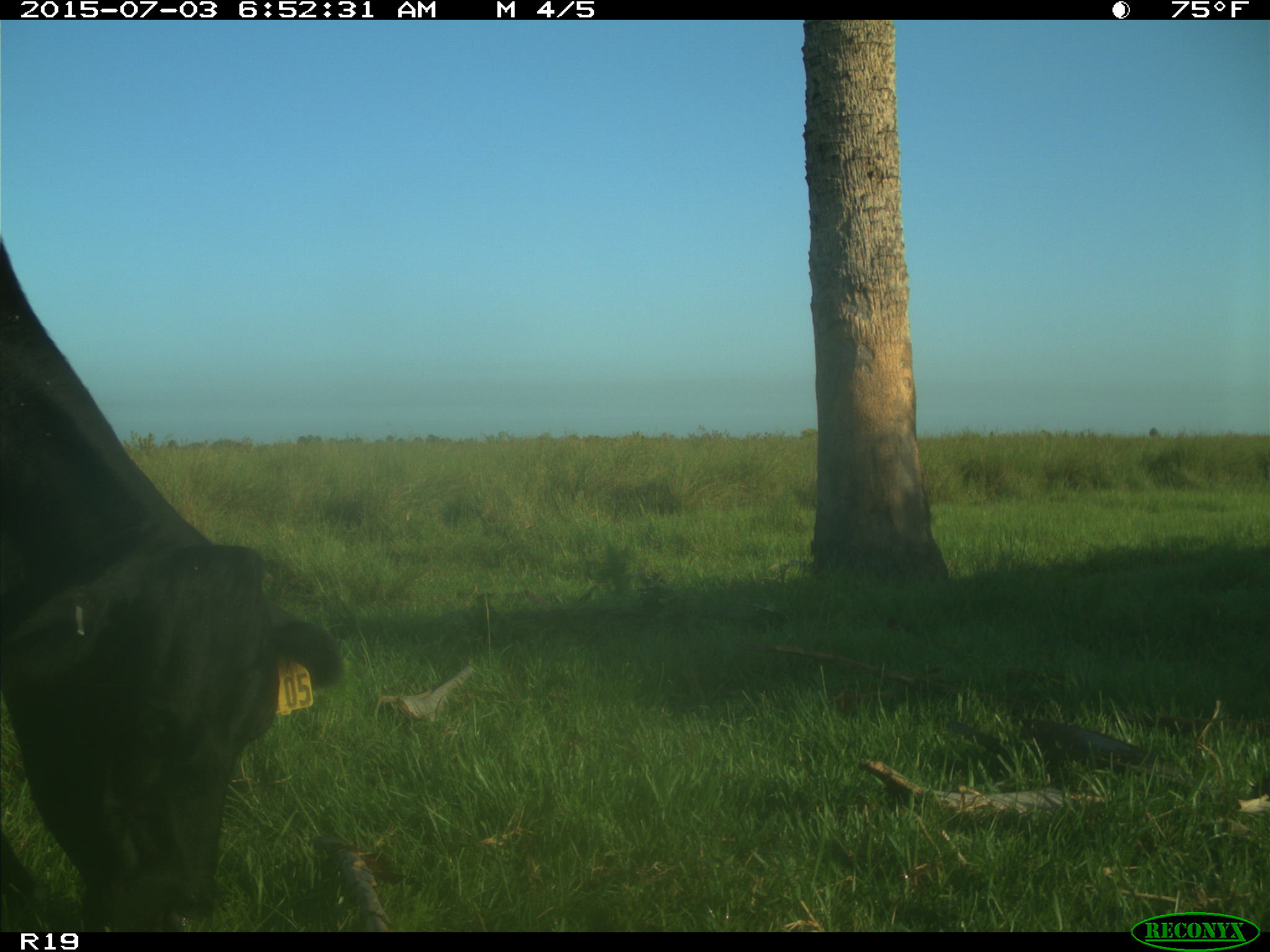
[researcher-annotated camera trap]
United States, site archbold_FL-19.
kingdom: Animalia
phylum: Chordata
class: Mammalia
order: Artiodactyla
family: Bovidae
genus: Bos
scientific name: Bos taurus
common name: domestic cow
Bos taurus (domestic cow).